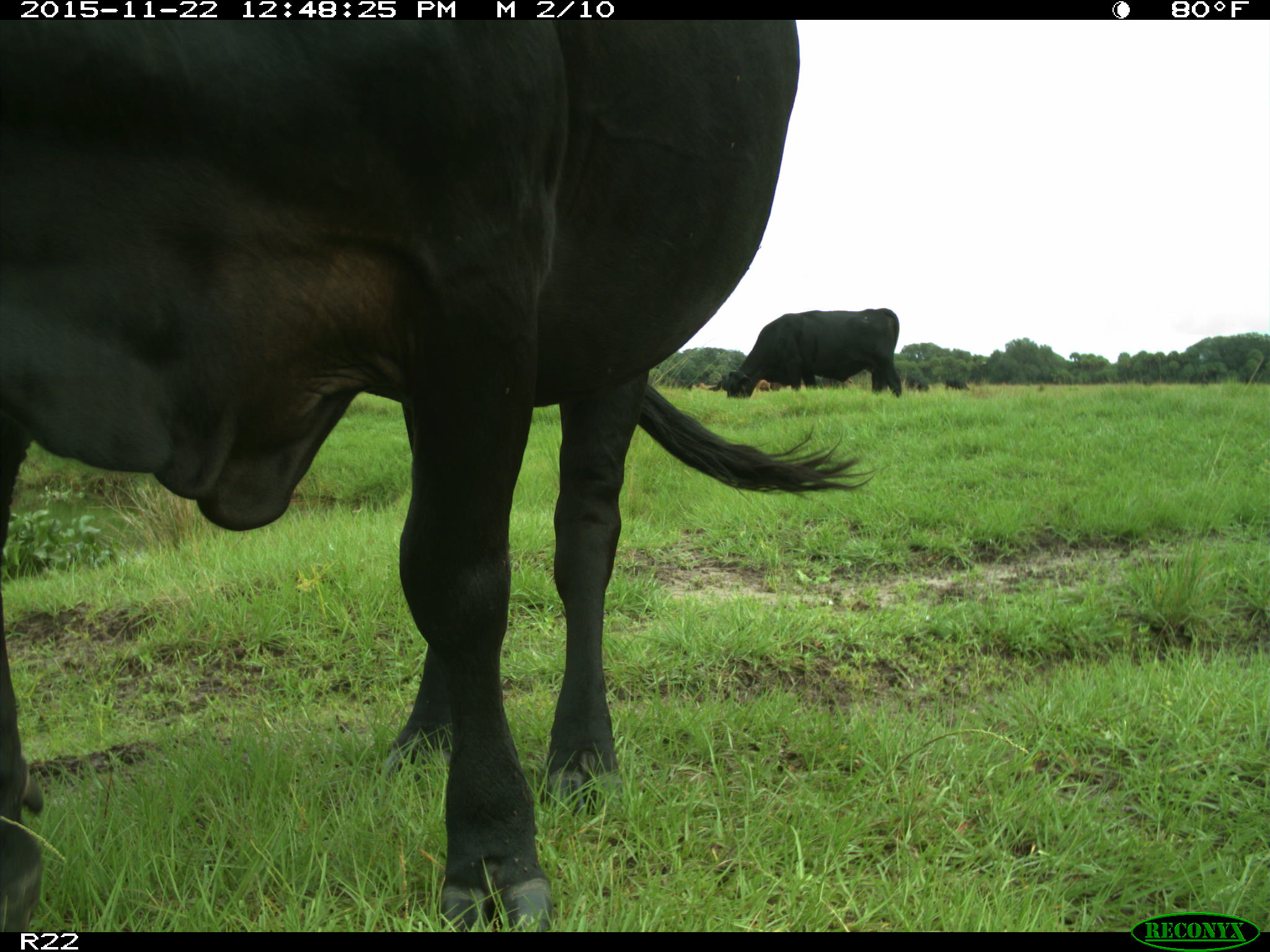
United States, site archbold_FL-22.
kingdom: Animalia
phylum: Chordata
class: Mammalia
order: Artiodactyla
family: Bovidae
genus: Bos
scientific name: Bos taurus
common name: domestic cow